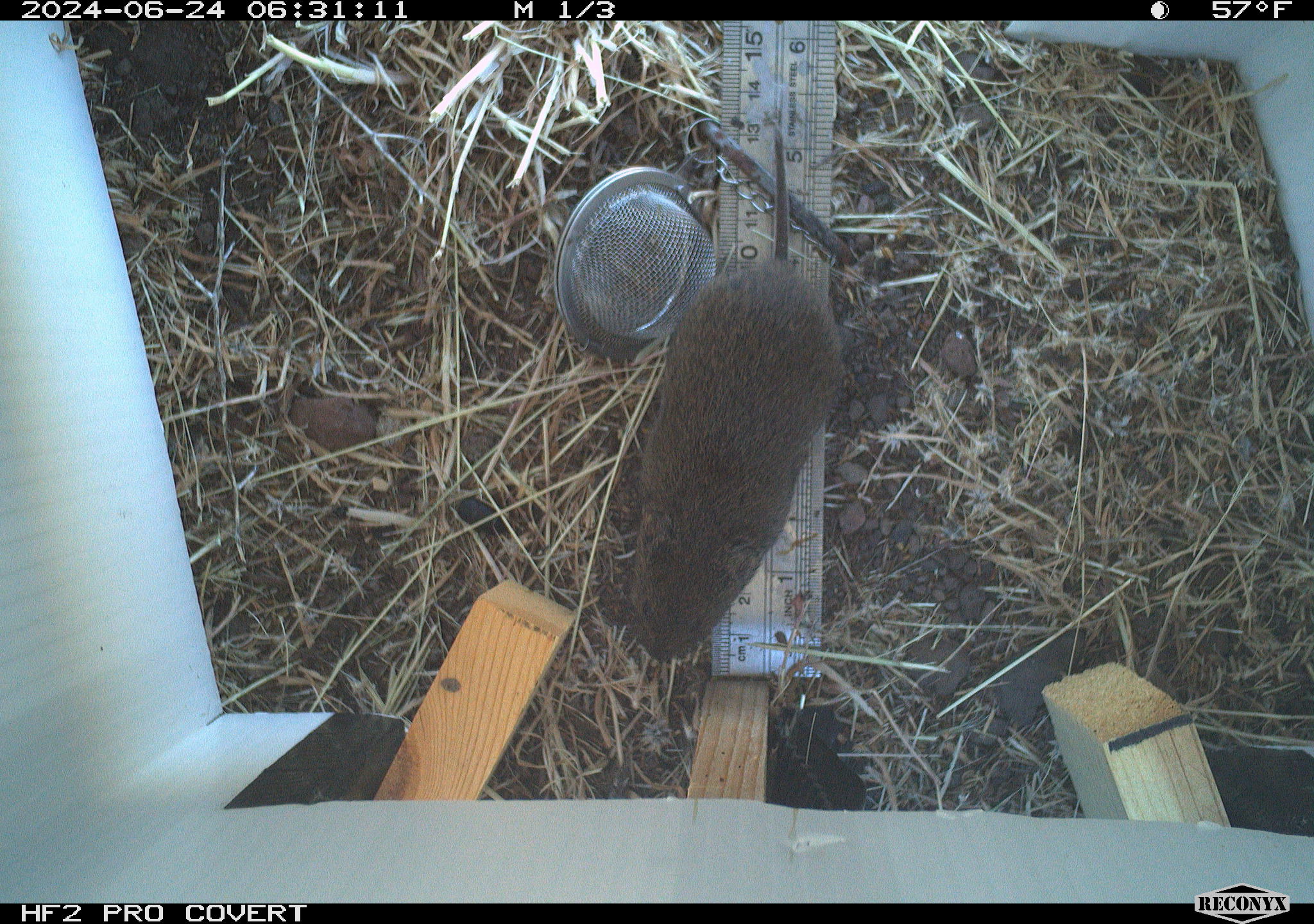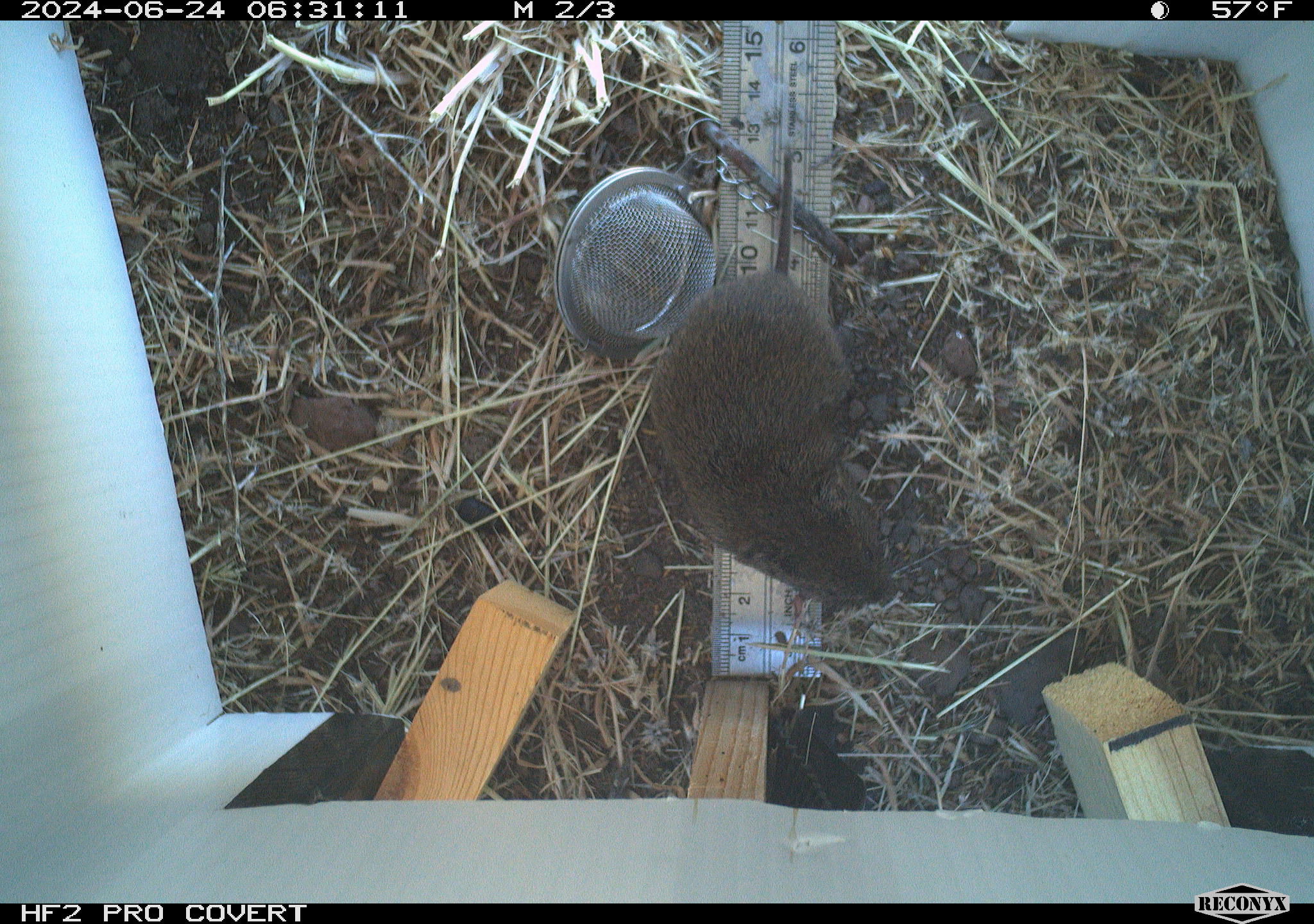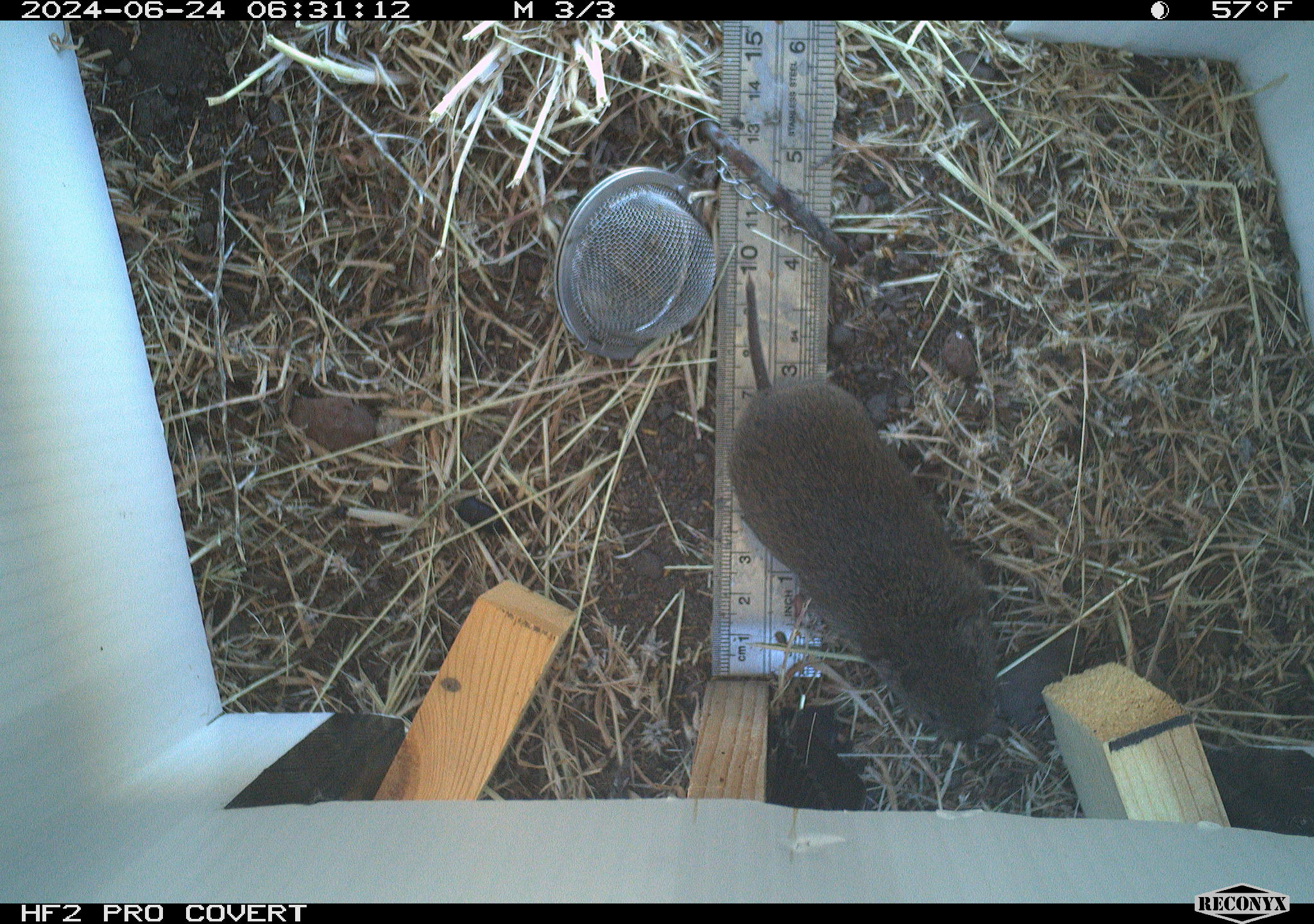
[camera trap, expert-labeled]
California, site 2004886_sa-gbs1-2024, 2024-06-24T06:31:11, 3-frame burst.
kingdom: Animalia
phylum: Chordata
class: Mammalia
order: Rodentia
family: Cricetidae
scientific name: Arvicolinae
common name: voles, lemmings, and muskrats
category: arvicolinae subfamily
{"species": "arvicolinae subfamily (voles, lemmings, and muskrats) (Arvicolinae)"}